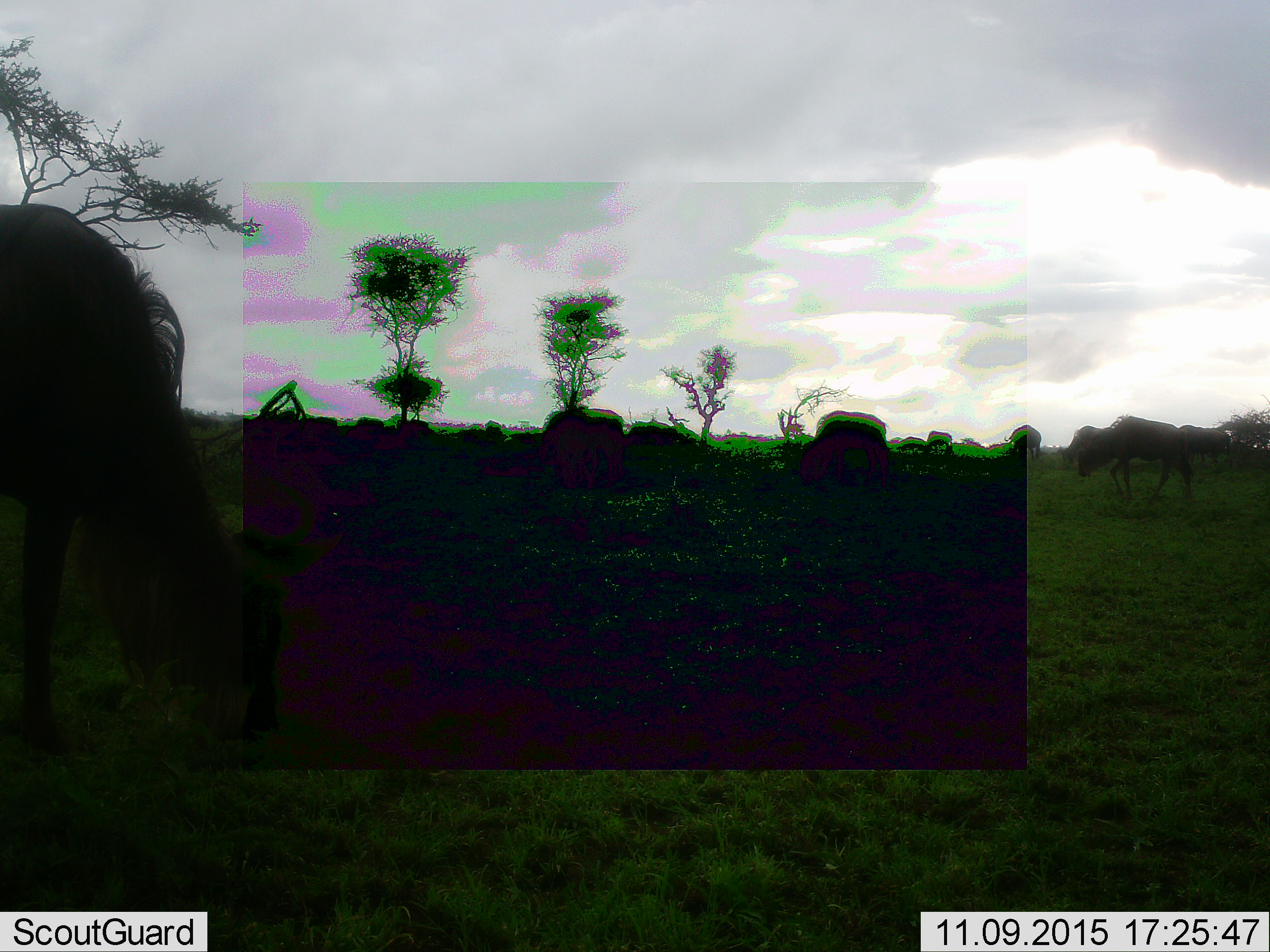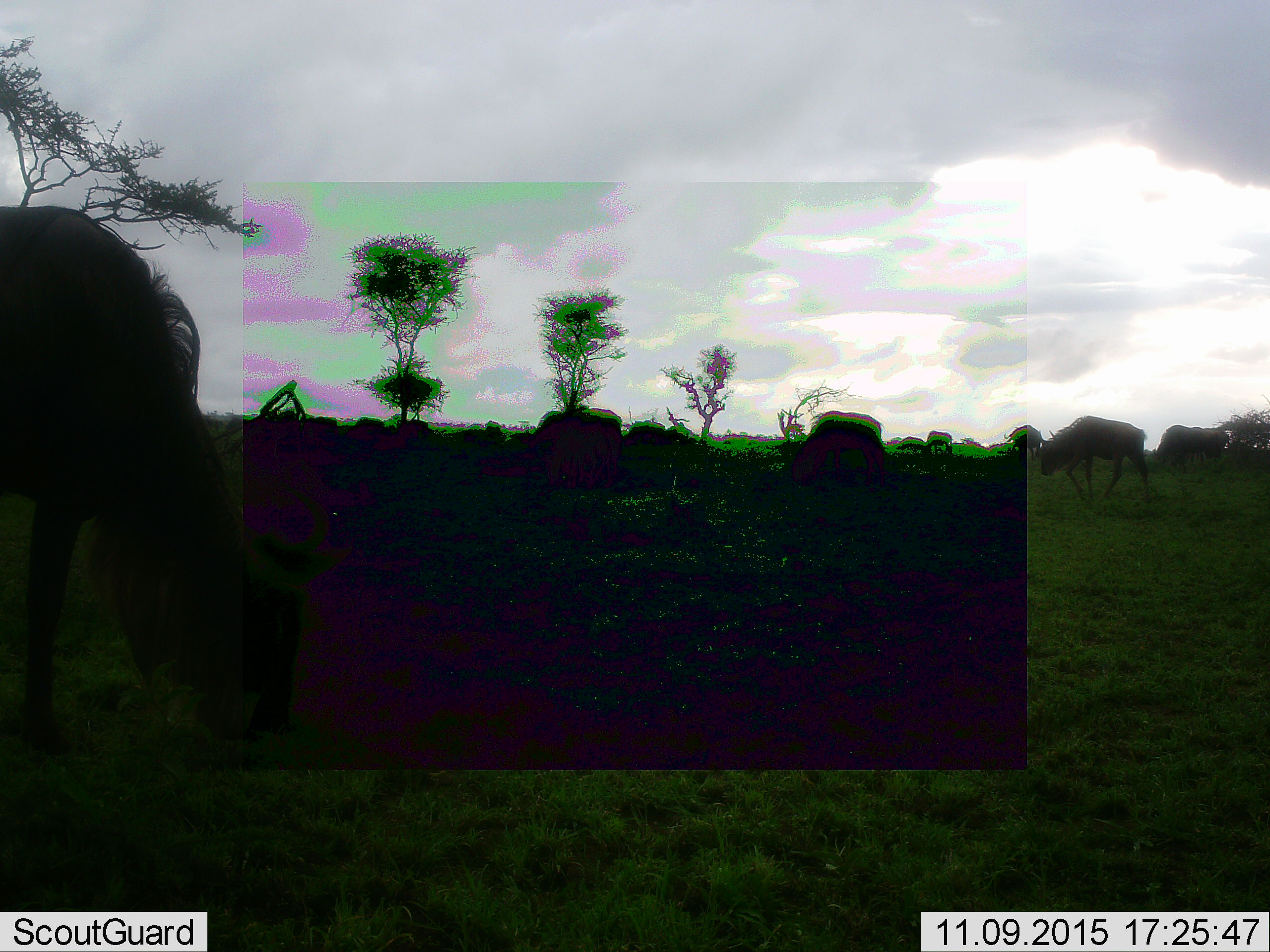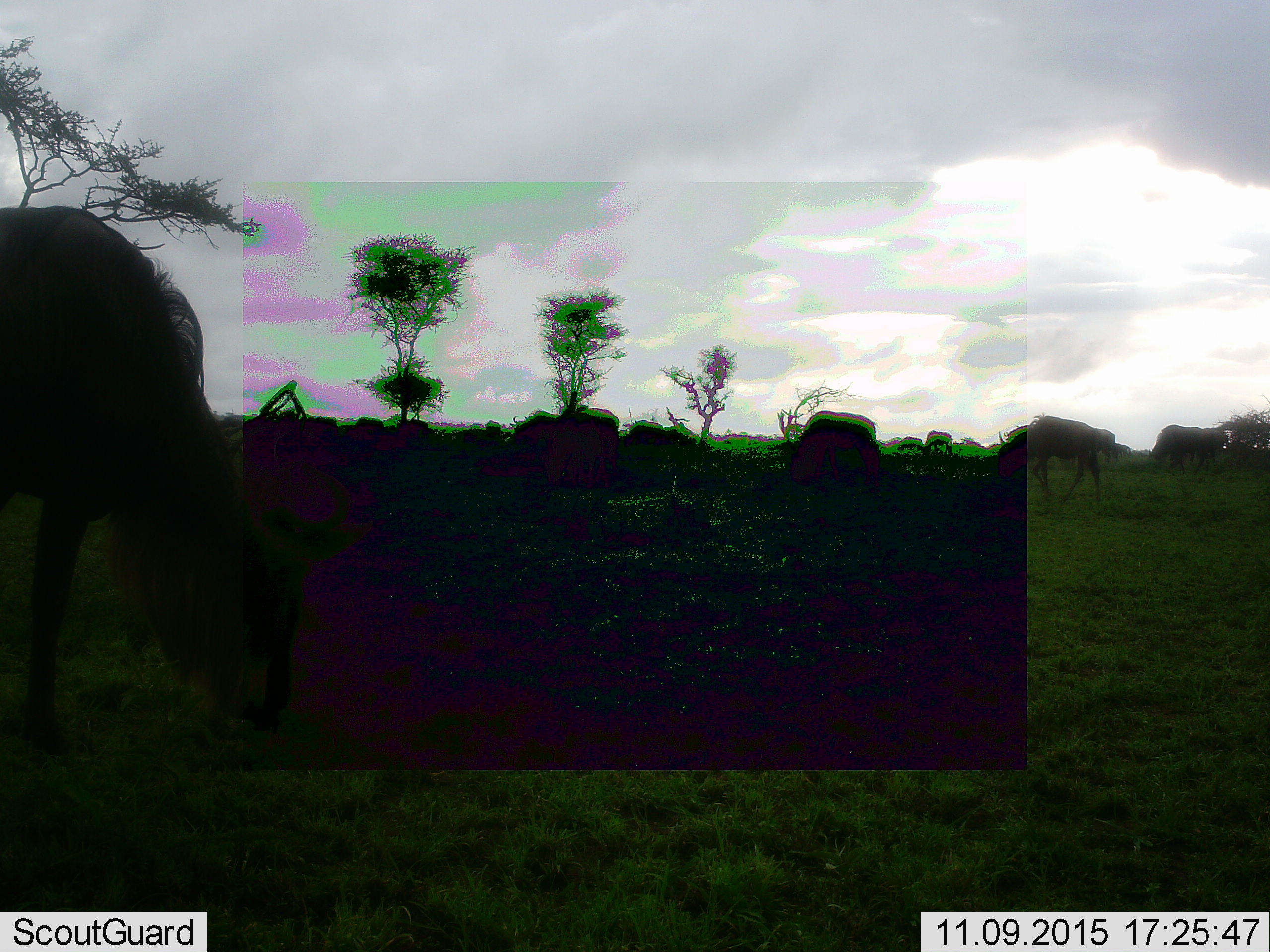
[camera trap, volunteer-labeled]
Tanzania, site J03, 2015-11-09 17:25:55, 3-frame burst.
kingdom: Animalia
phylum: Chordata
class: Mammalia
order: Artiodactyla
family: Bovidae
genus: Connochaetes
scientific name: Connochaetes taurinus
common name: blue wildebeest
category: wildebeest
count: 11-50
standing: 38%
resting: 0%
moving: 62%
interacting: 0%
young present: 0%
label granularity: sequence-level